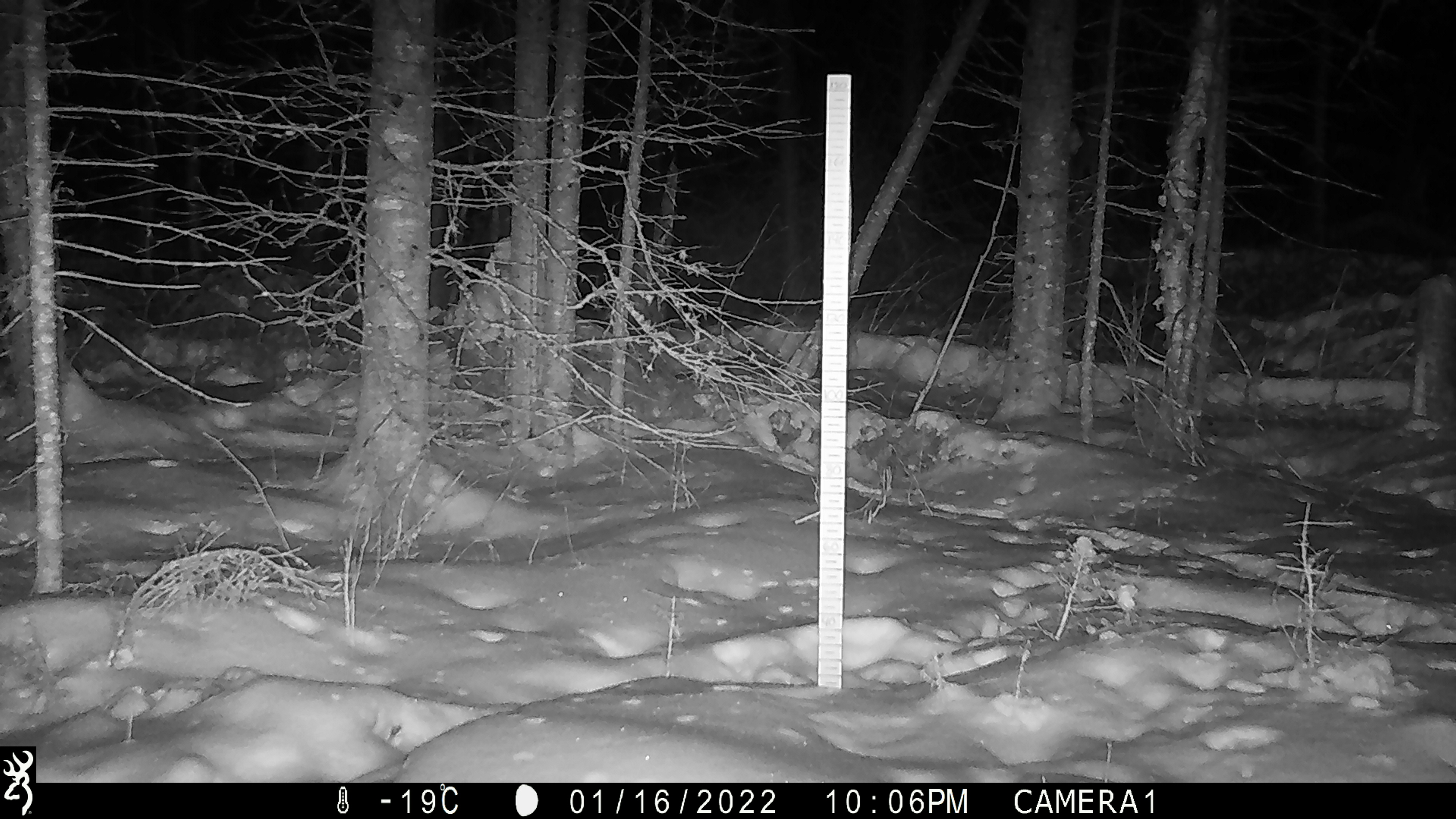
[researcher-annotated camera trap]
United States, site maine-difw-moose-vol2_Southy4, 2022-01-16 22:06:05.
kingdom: Animalia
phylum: Chordata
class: Mammalia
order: Artiodactyla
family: Cervidae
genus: Alces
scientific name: Alces alces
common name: moose